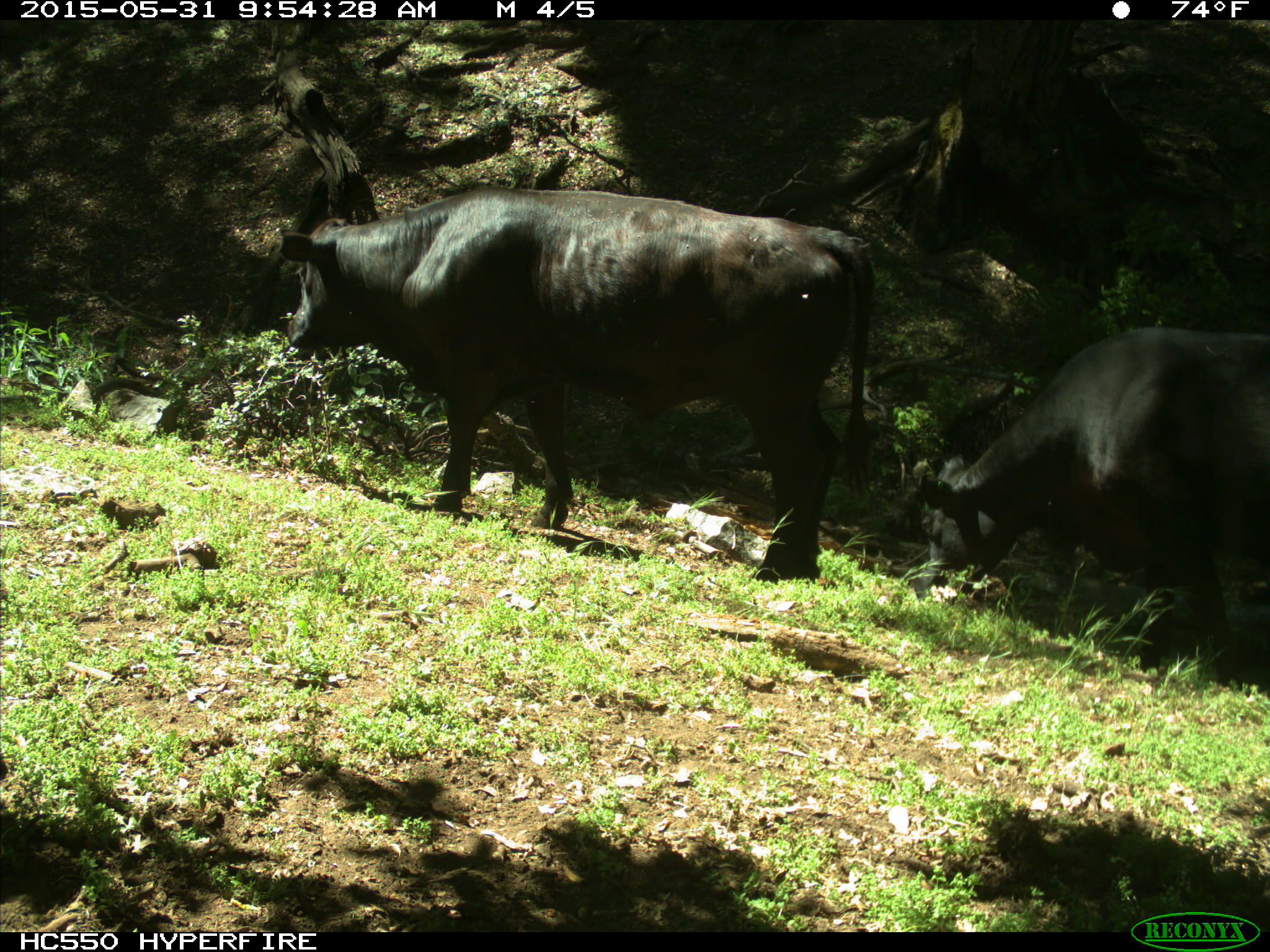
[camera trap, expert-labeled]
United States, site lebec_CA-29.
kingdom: Animalia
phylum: Chordata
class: Mammalia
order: Artiodactyla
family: Bovidae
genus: Bos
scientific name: Bos taurus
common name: domestic cow